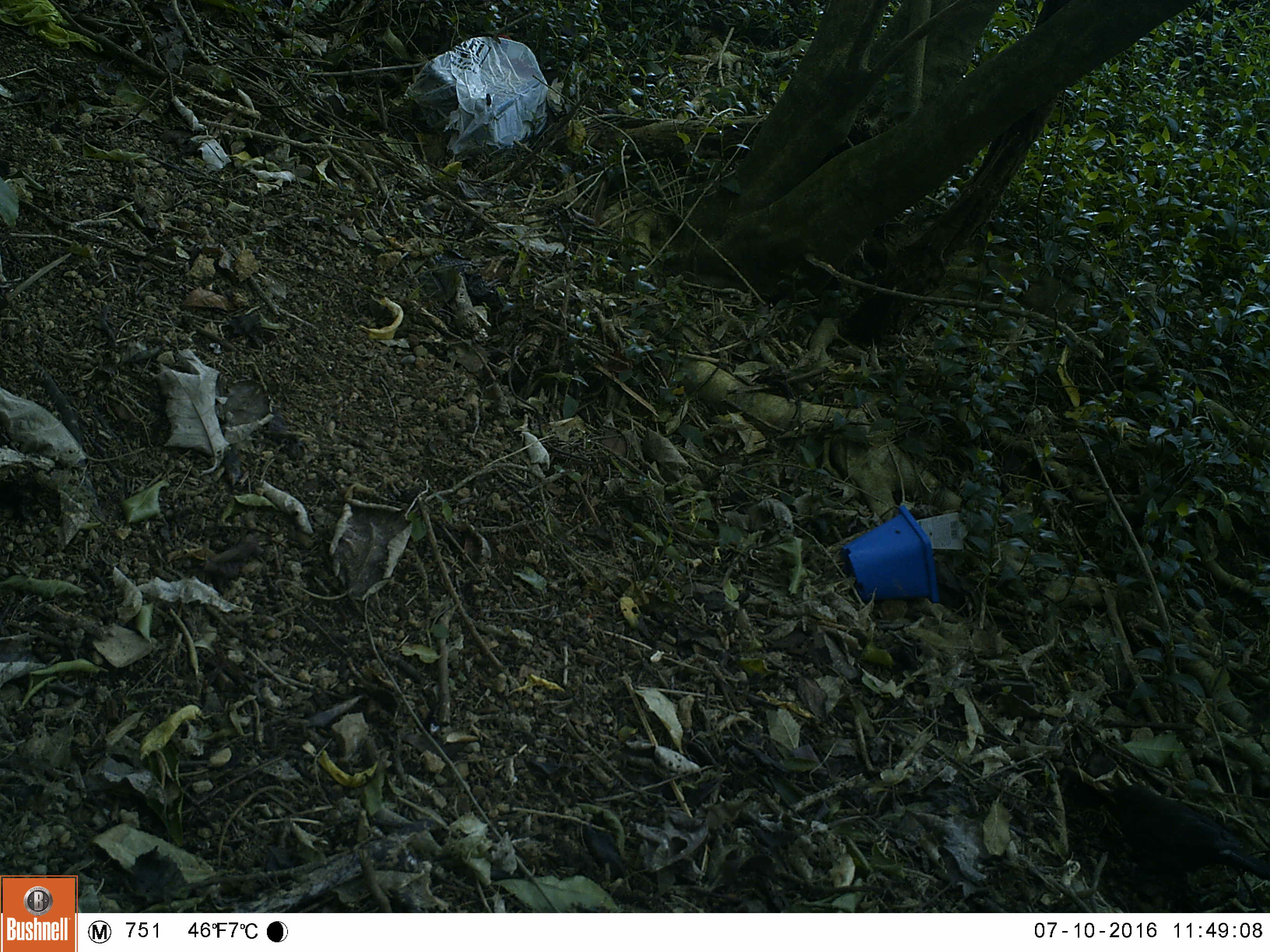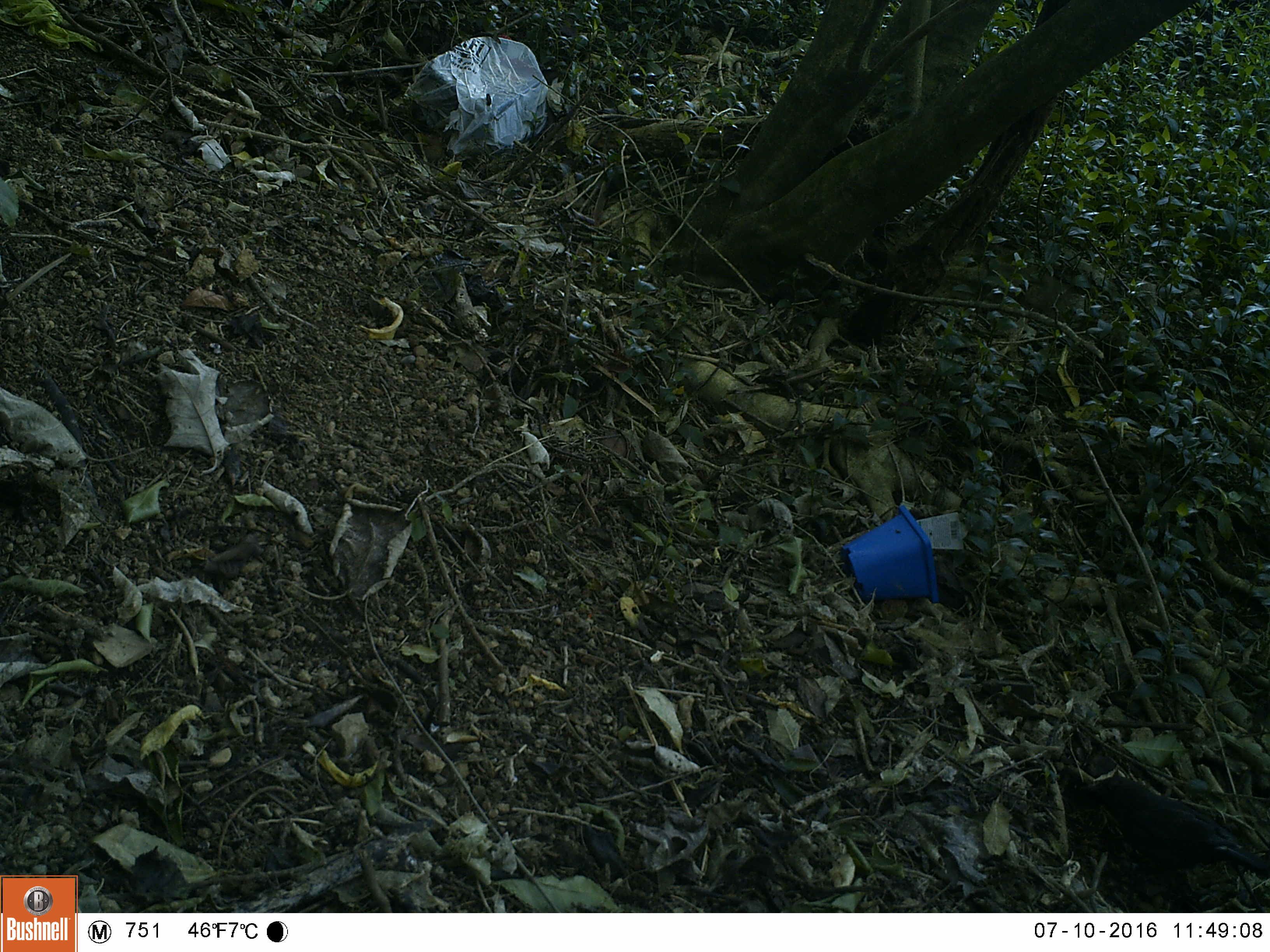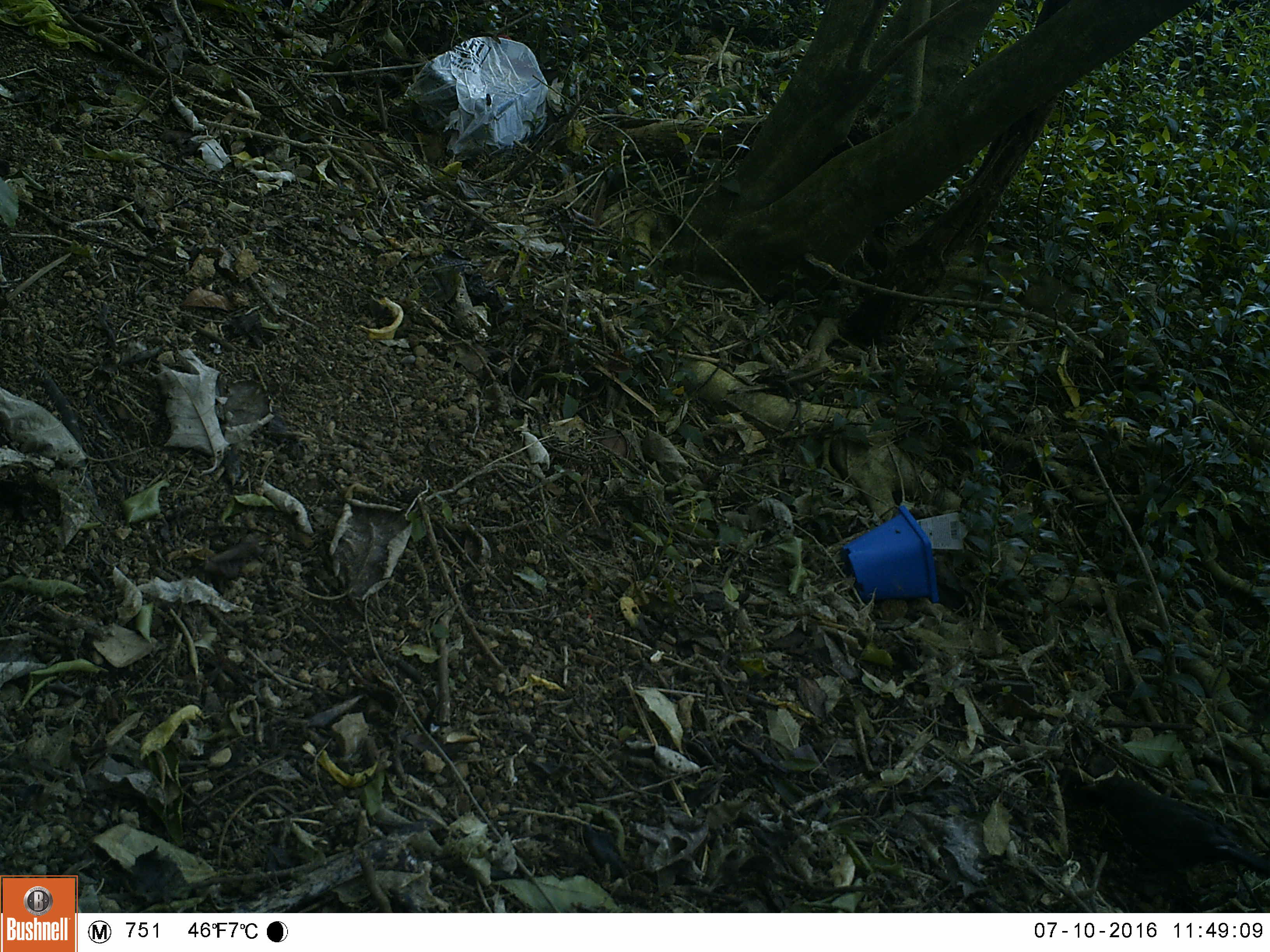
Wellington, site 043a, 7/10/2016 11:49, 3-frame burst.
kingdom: Animalia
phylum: Chordata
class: Aves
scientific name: Aves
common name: bird